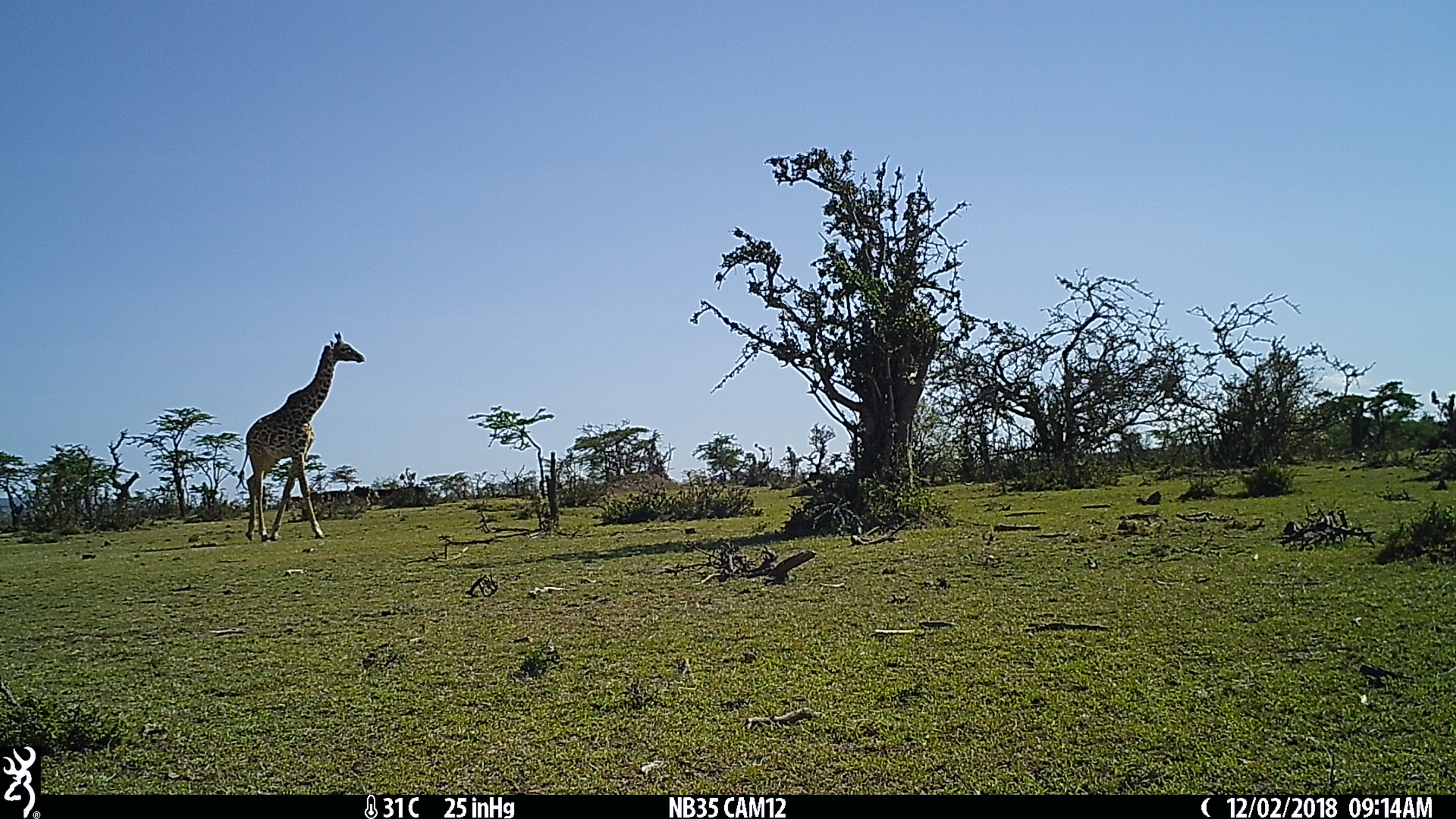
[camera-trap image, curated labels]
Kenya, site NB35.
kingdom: Animalia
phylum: Chordata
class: Mammalia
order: Artiodactyla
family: Giraffidae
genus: Giraffa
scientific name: Giraffa camelopardalis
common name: northern giraffe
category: giraffe